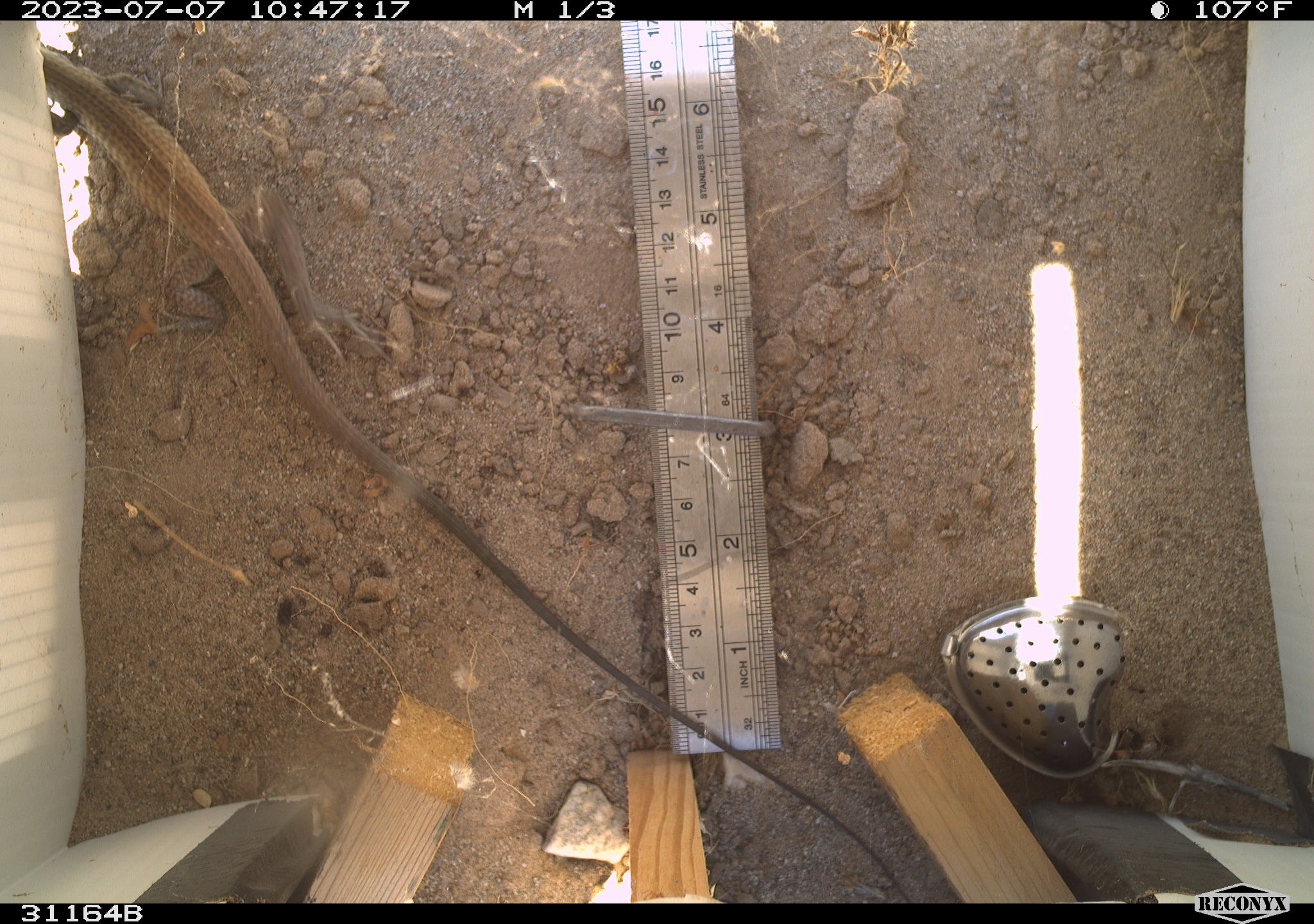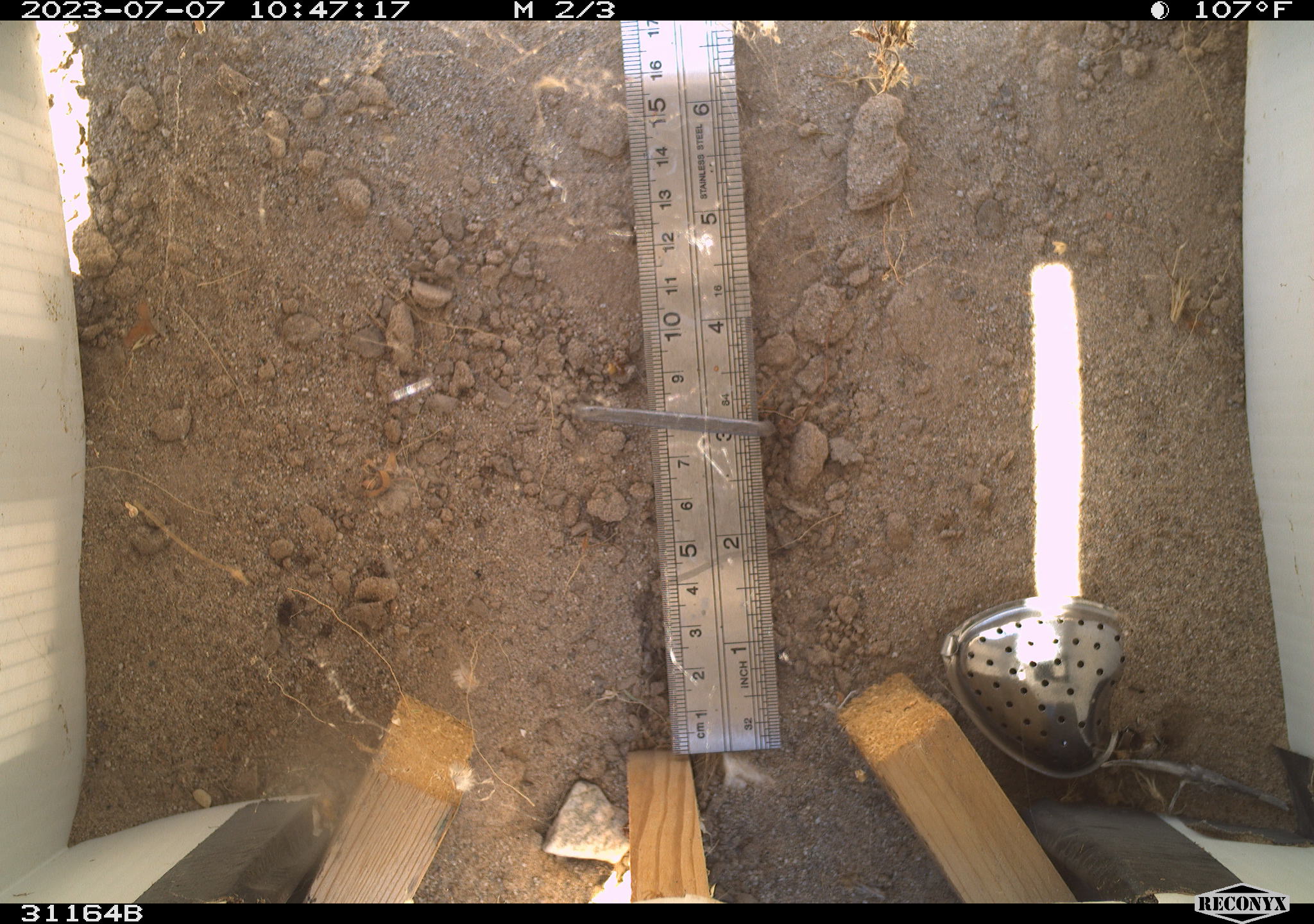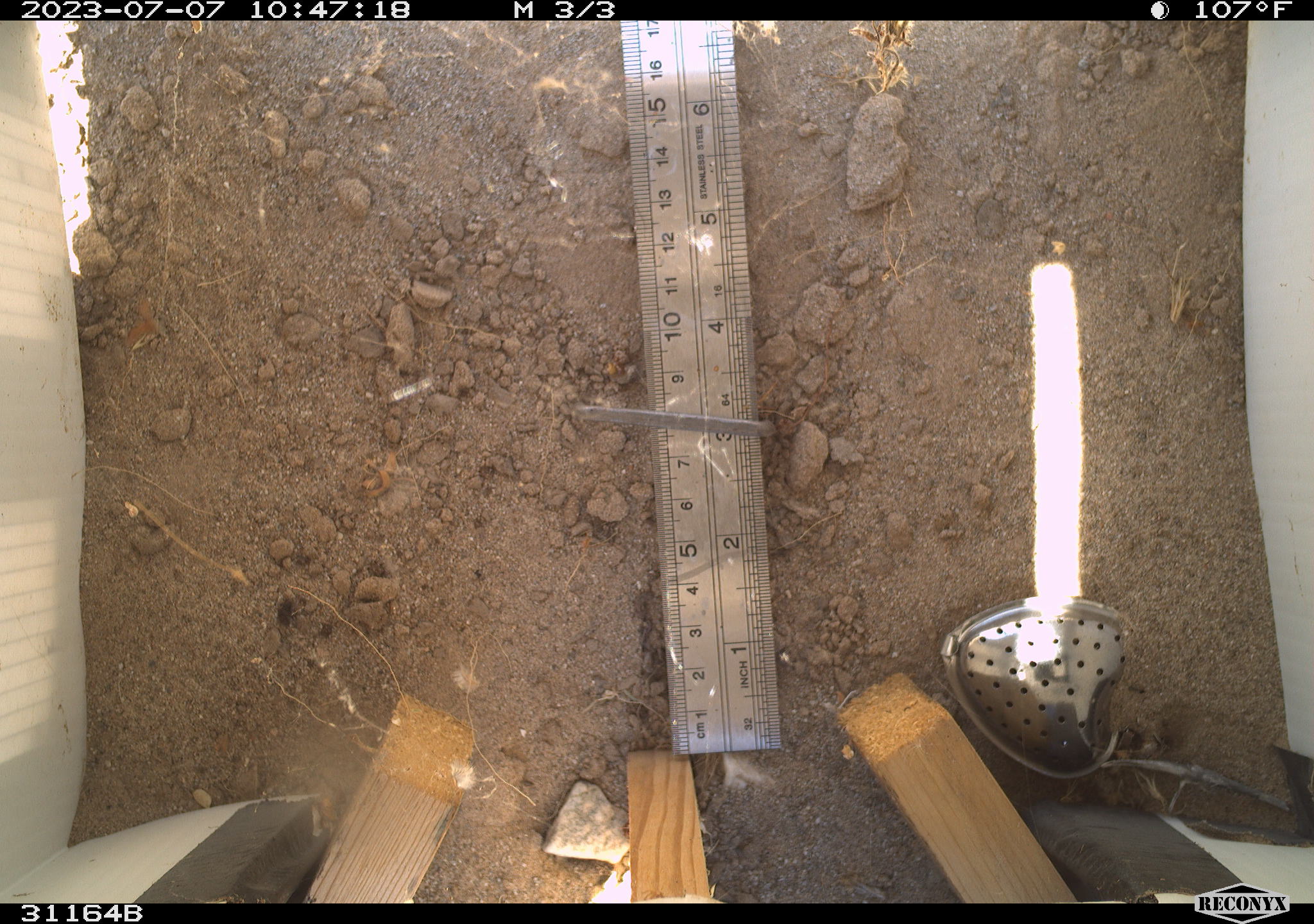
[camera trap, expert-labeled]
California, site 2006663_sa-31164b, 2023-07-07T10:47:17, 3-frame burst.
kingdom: Animalia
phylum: Chordata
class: Reptilia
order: Squamata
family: Teiidae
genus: Aspidoscelis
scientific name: Aspidoscelis tigris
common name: western whiptail